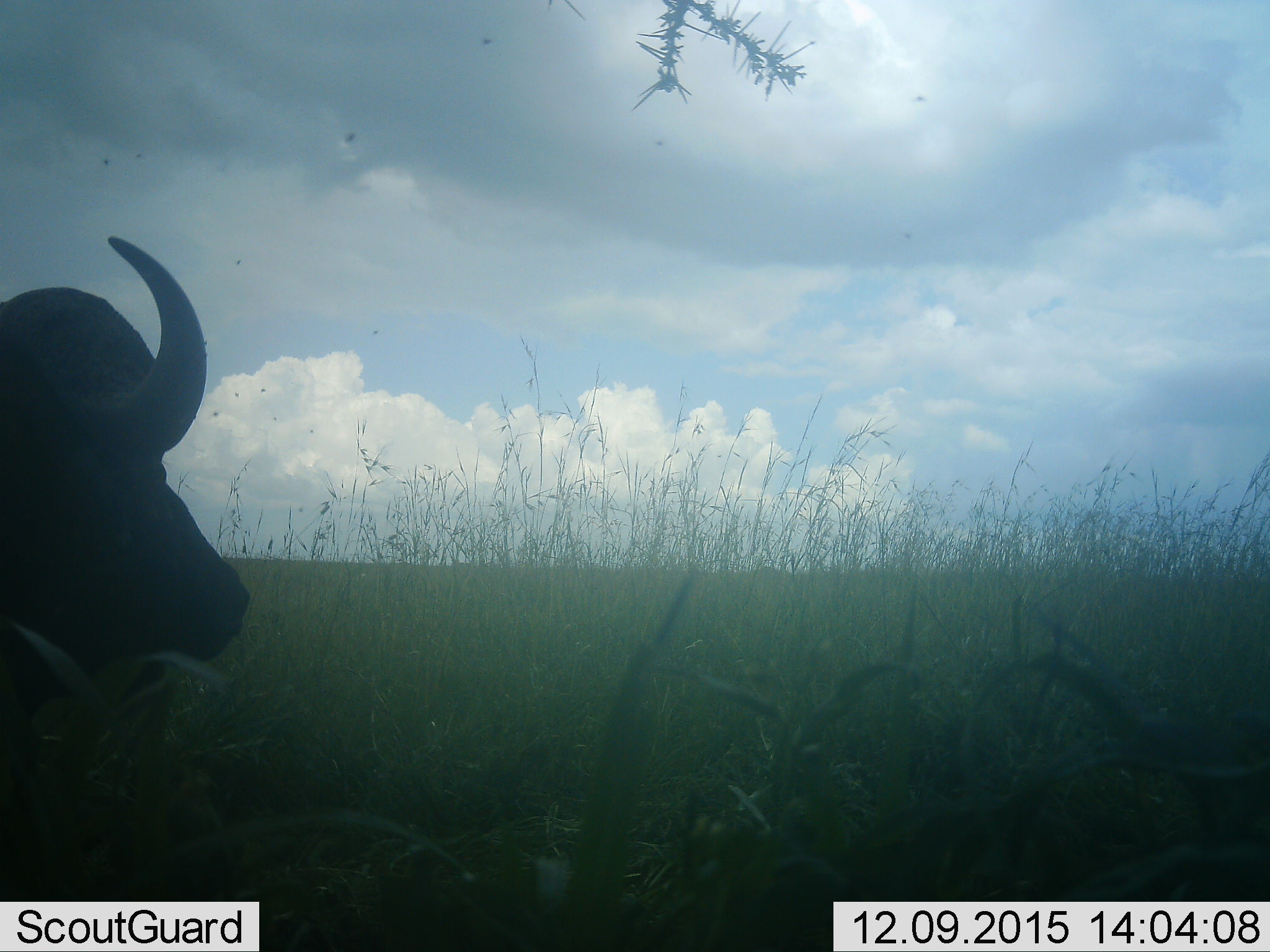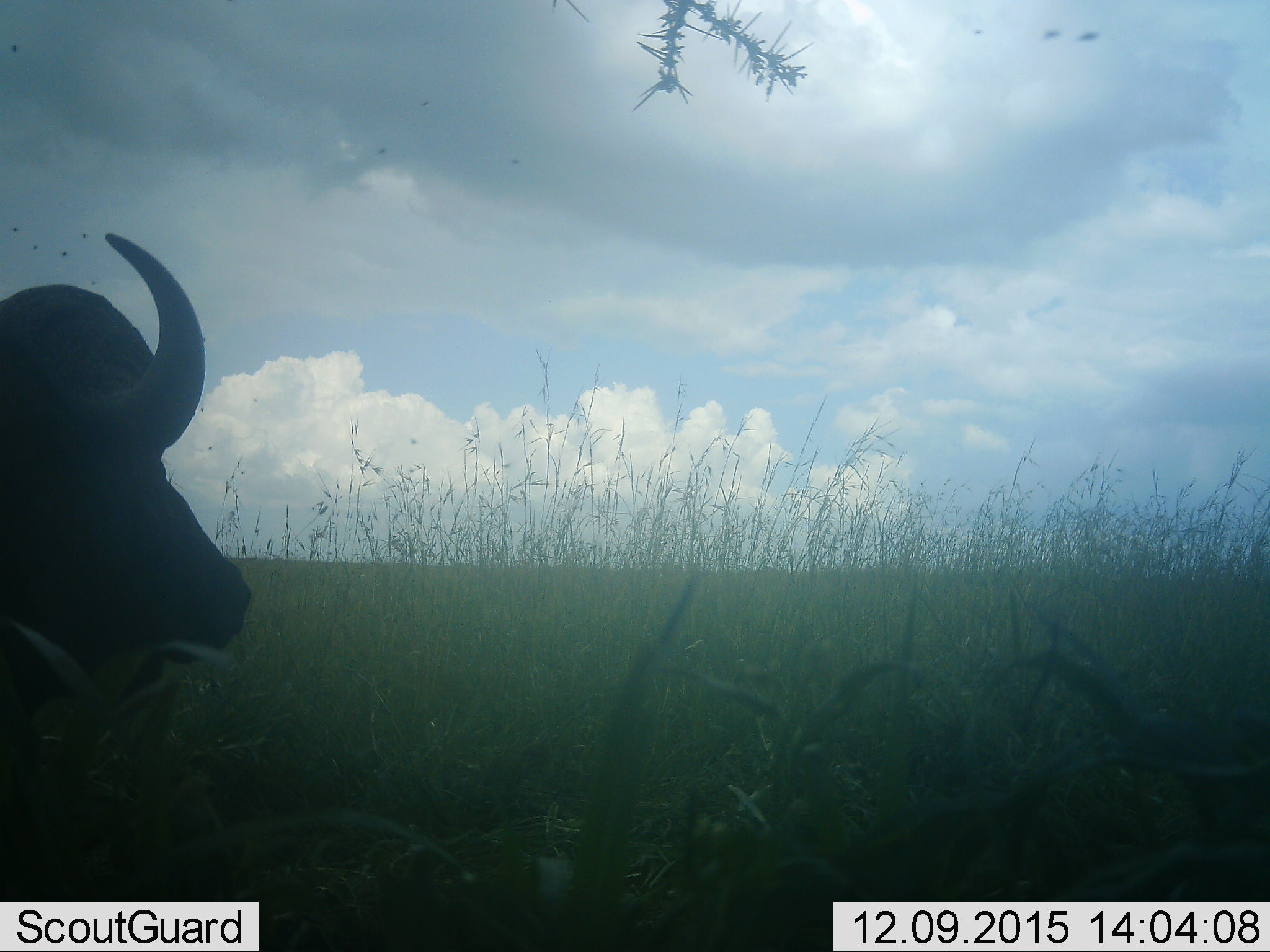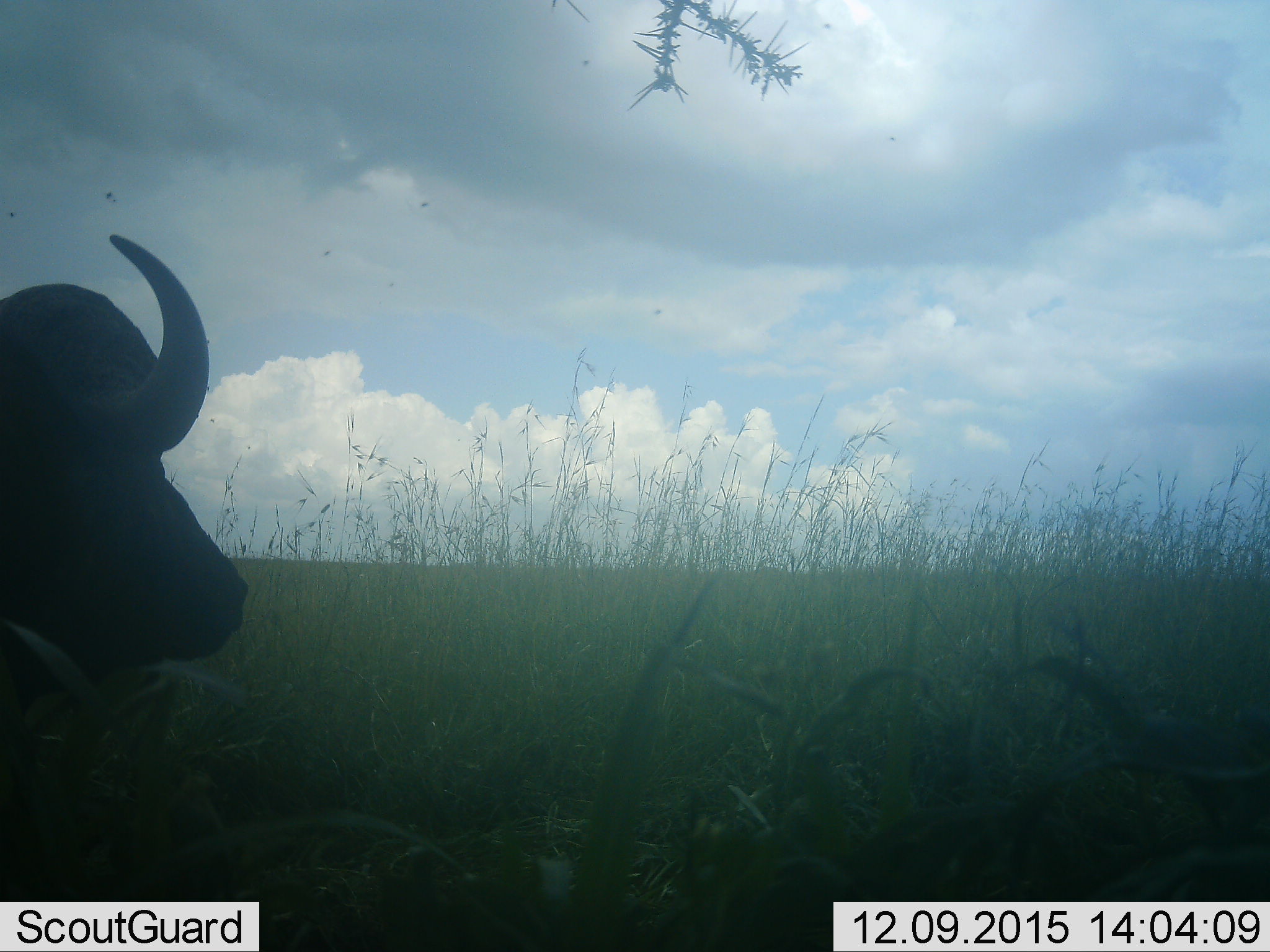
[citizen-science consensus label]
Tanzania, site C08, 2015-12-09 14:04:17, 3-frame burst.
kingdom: Animalia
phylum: Chordata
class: Mammalia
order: Artiodactyla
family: Bovidae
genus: Syncerus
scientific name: Syncerus caffer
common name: cape buffalo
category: buffalo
Buffalo (cape buffalo) (Syncerus caffer), count 1. Behavior (volunteer vote fractions): standing 60%, resting 33%, moving 0%, interacting 0%. Young present (vote fraction): 0%. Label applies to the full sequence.